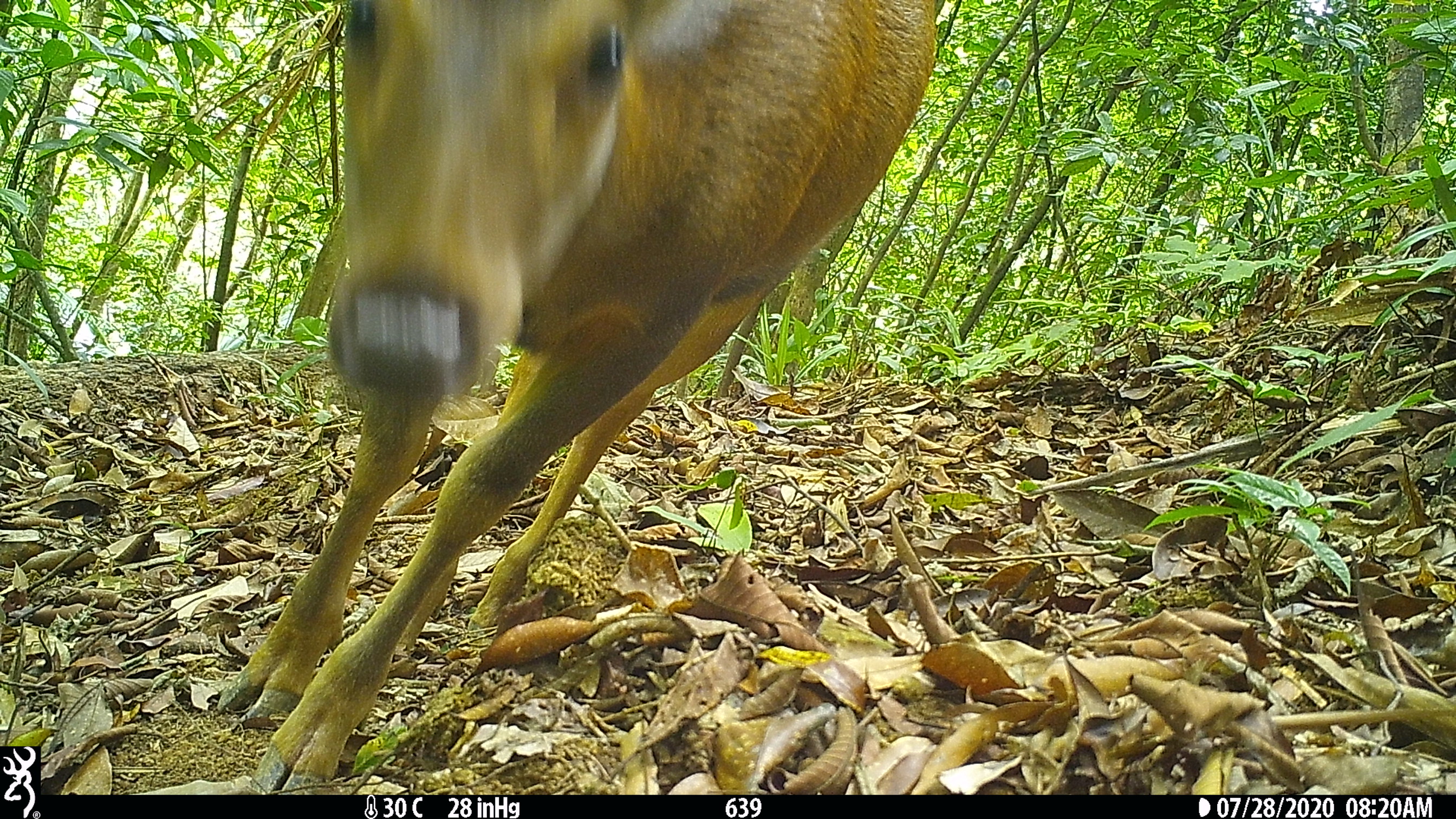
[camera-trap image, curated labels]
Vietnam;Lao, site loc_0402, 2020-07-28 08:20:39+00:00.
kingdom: Animalia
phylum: Chordata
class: Mammalia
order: Artiodactyla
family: Cervidae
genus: Rusa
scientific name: Rusa unicolor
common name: sambar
Sambar (Rusa unicolor). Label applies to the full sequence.